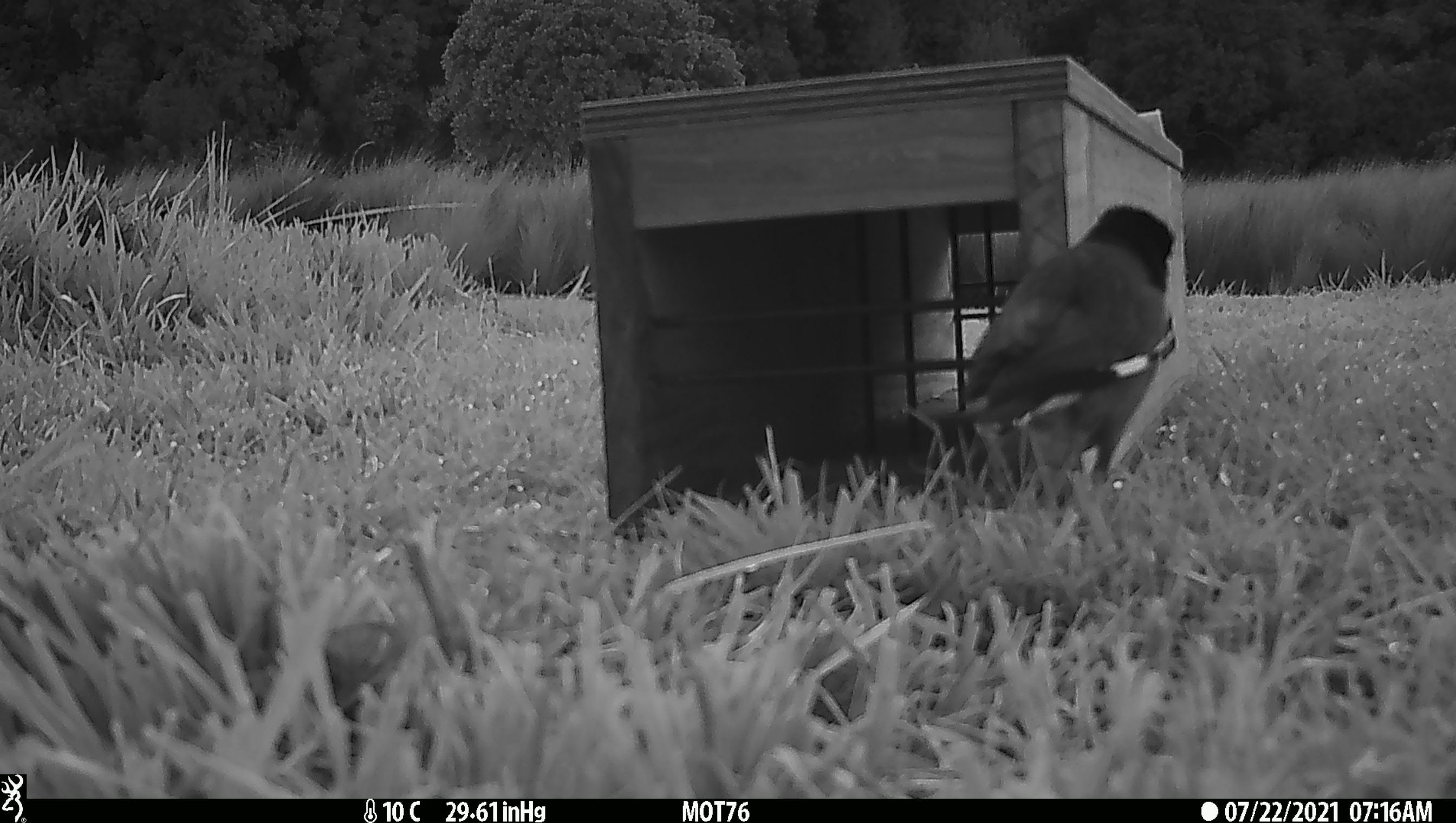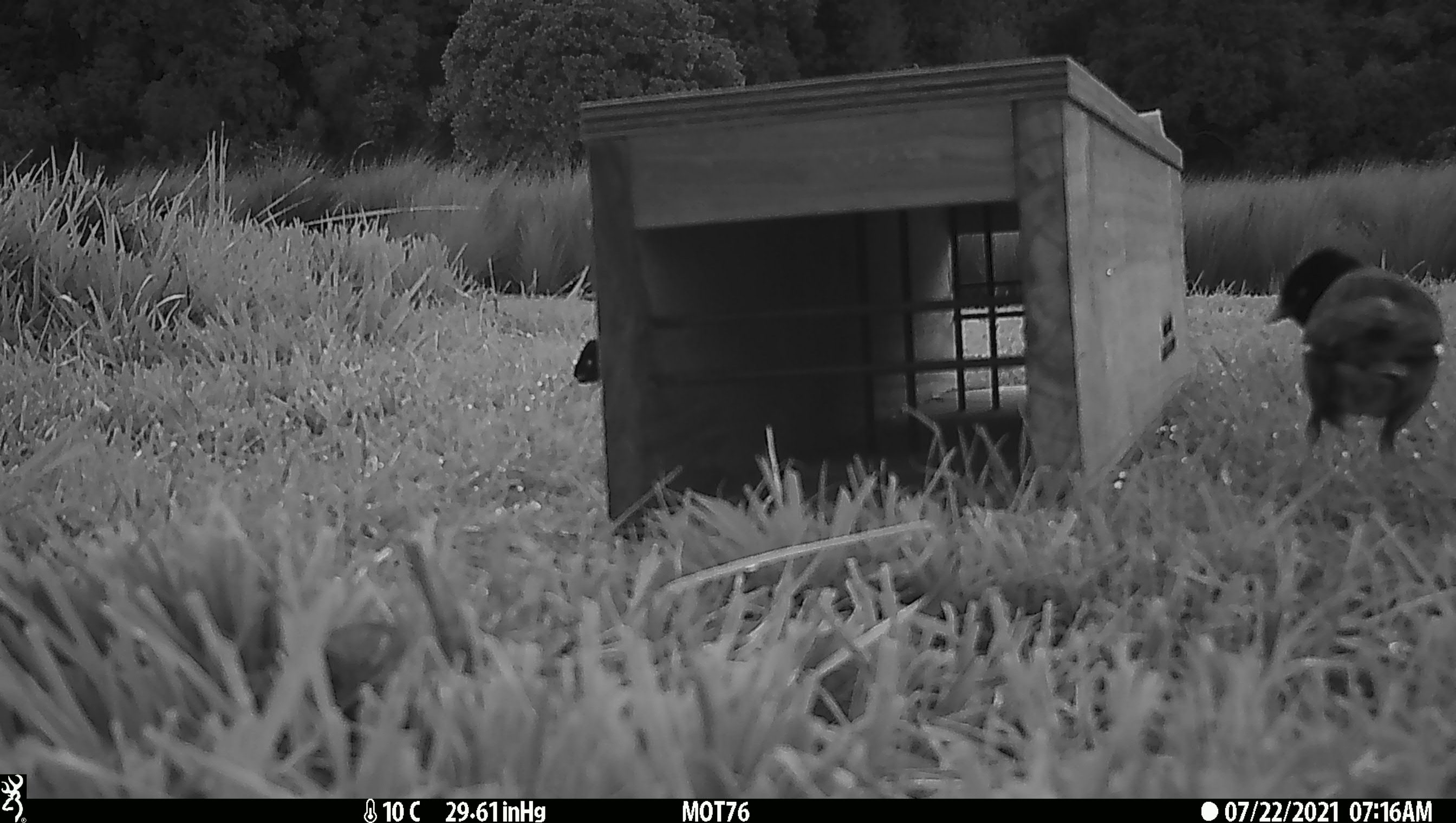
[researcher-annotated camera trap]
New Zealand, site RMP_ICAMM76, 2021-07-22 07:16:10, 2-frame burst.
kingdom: Animalia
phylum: Chordata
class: Aves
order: Passeriformes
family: Sturnidae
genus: Acridotheres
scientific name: Acridotheres tristis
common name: common myna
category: myna